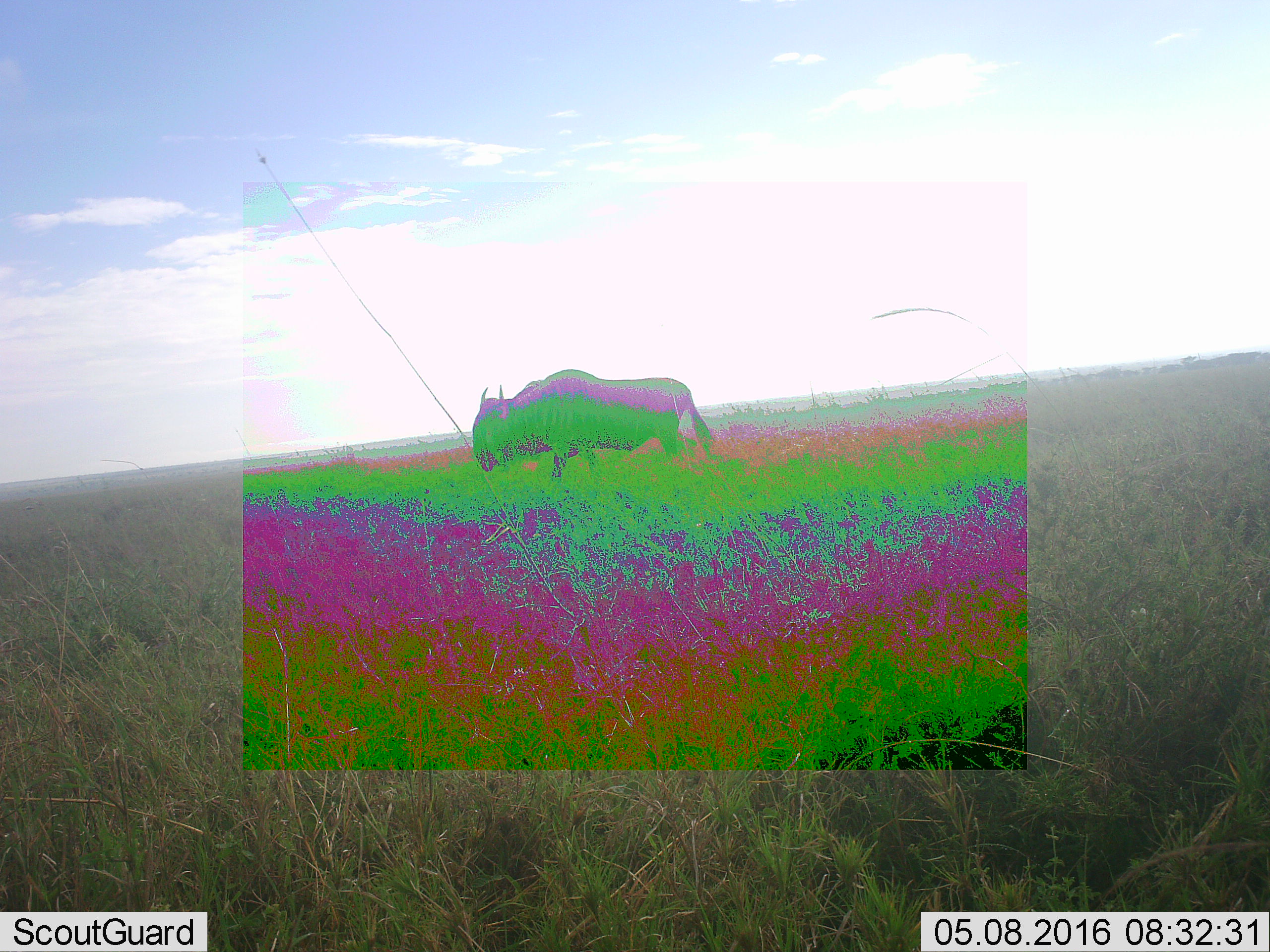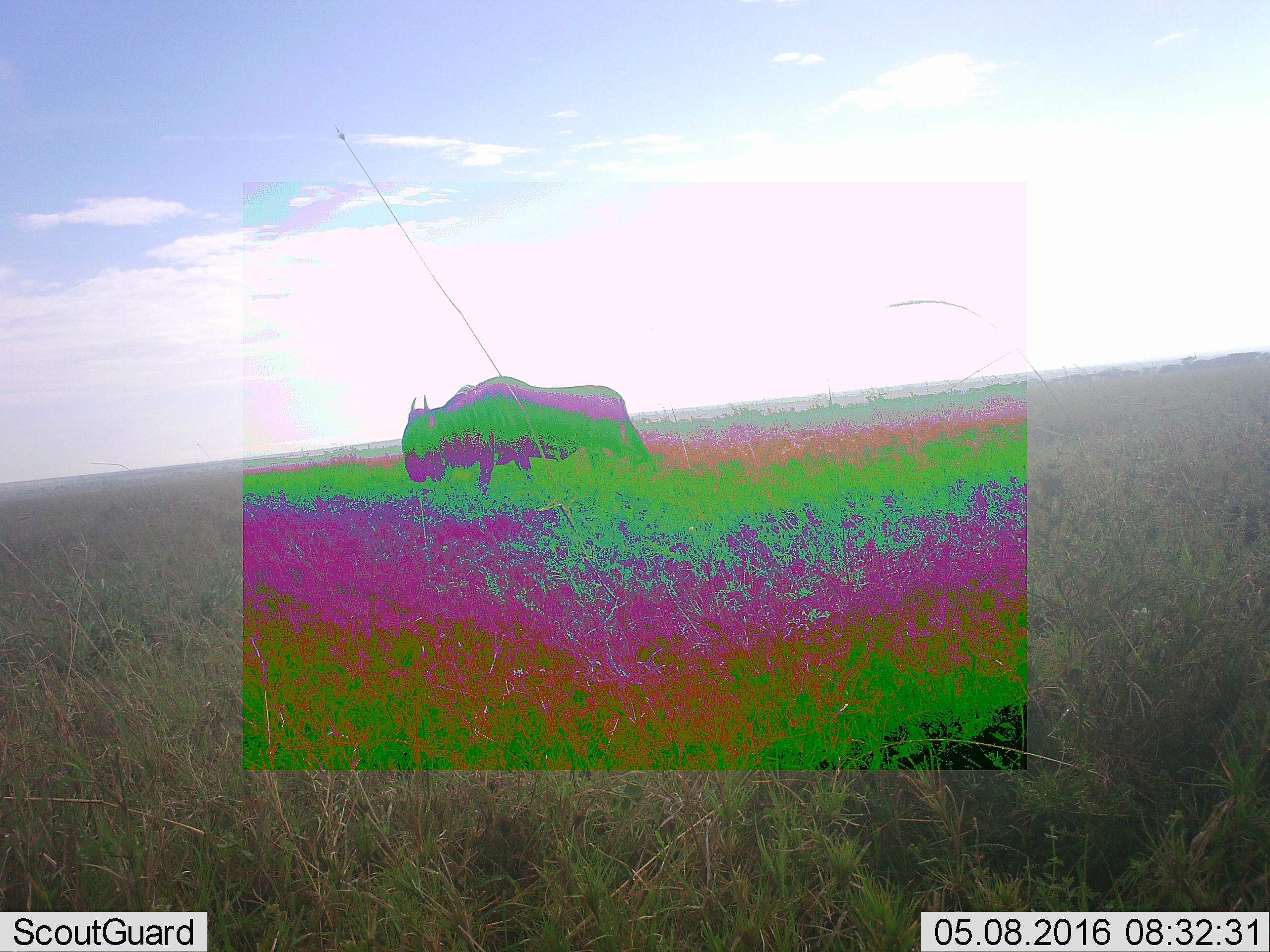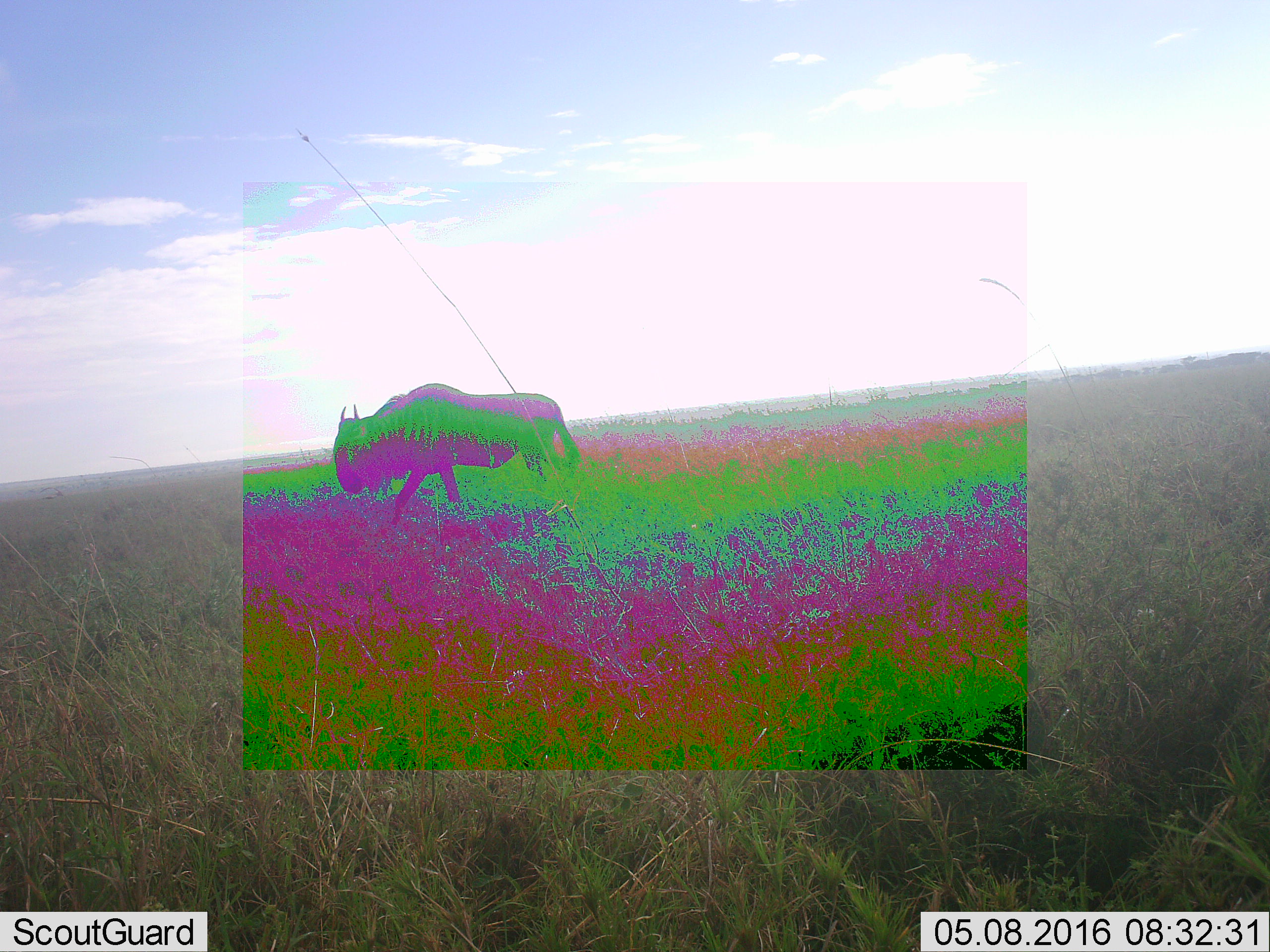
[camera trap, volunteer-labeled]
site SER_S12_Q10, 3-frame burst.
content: unidentified animal